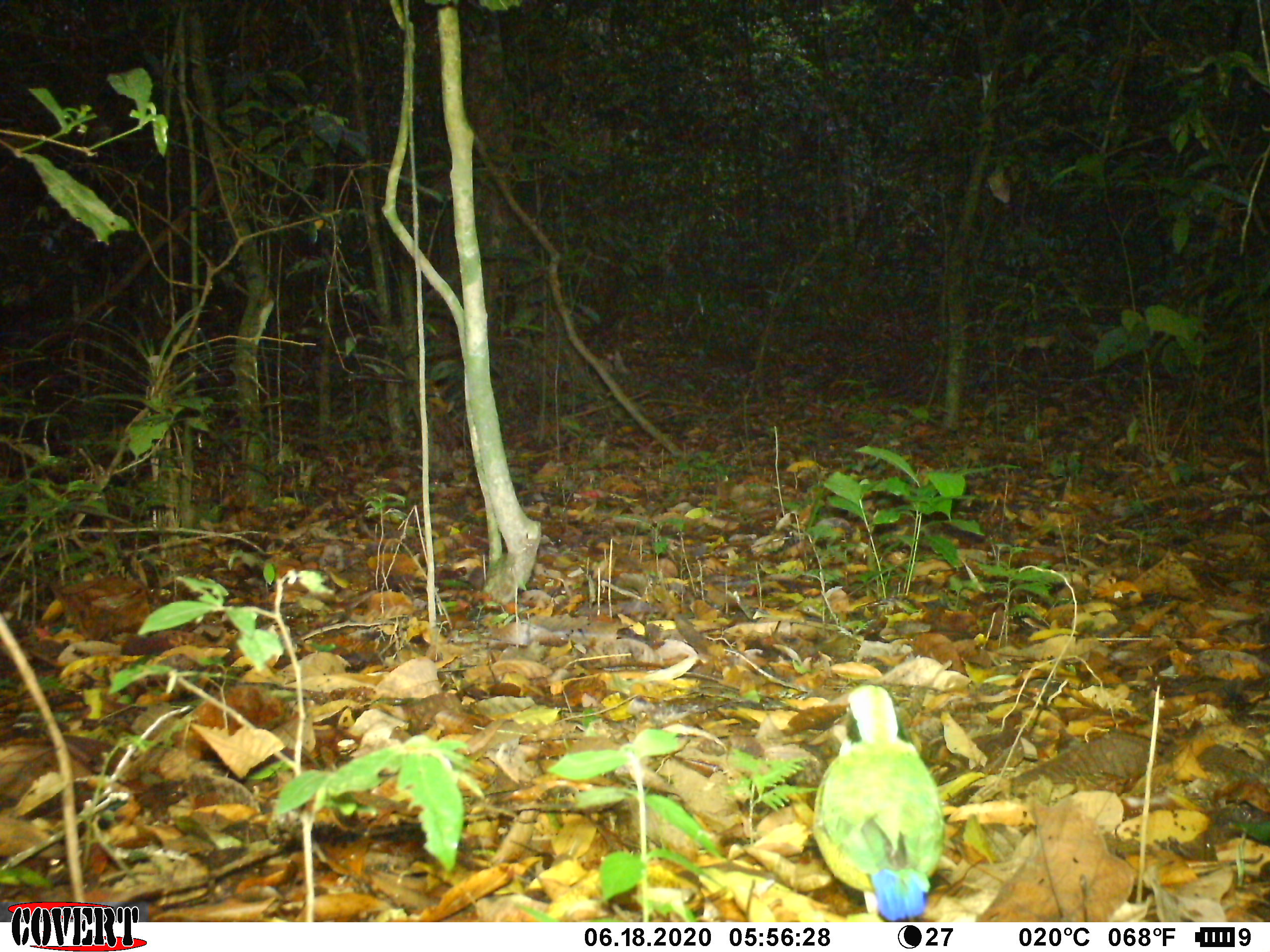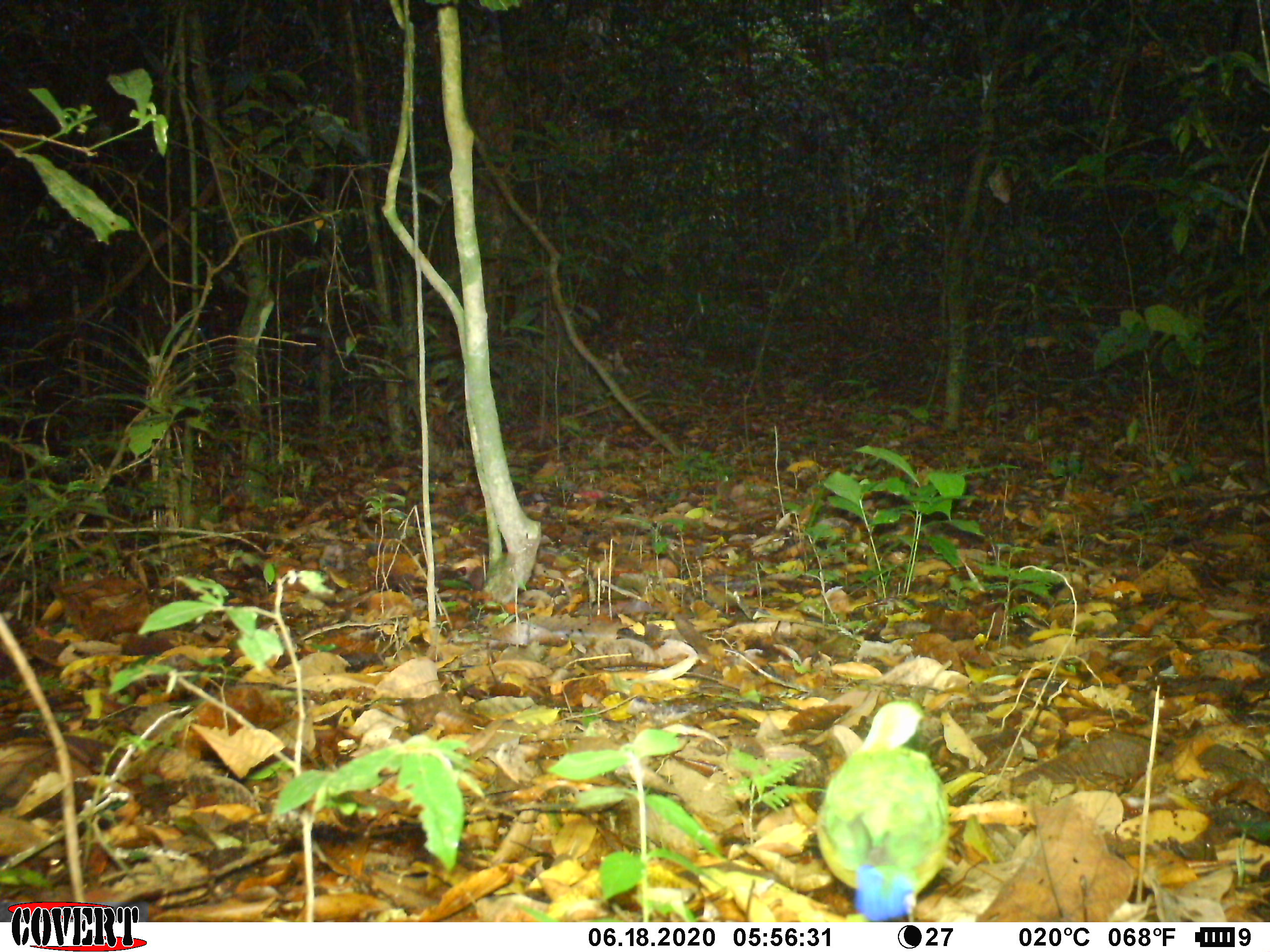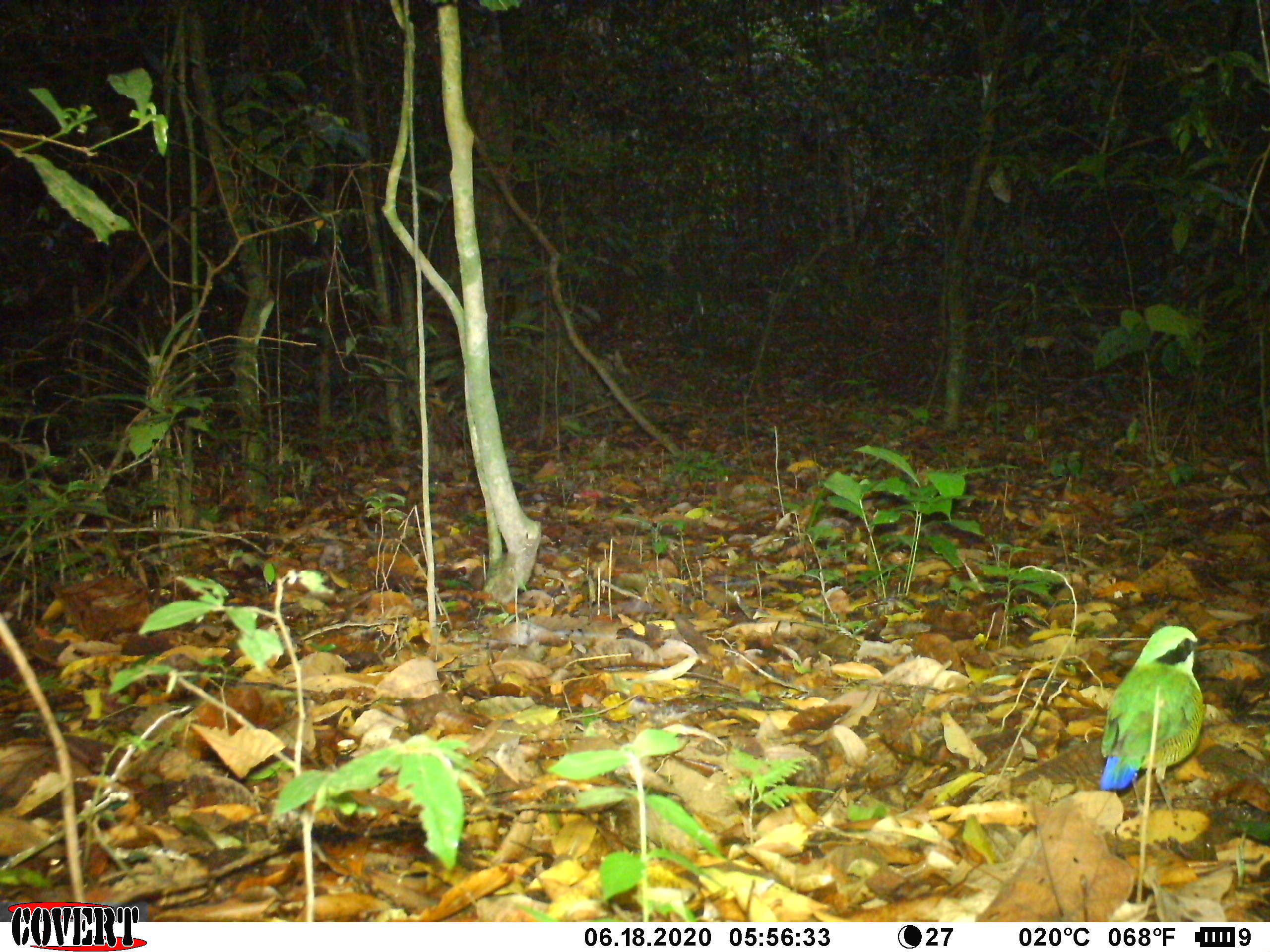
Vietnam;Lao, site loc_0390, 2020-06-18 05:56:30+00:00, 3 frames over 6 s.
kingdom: Animalia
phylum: Chordata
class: Aves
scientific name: Aves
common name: bird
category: unidentified bird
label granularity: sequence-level